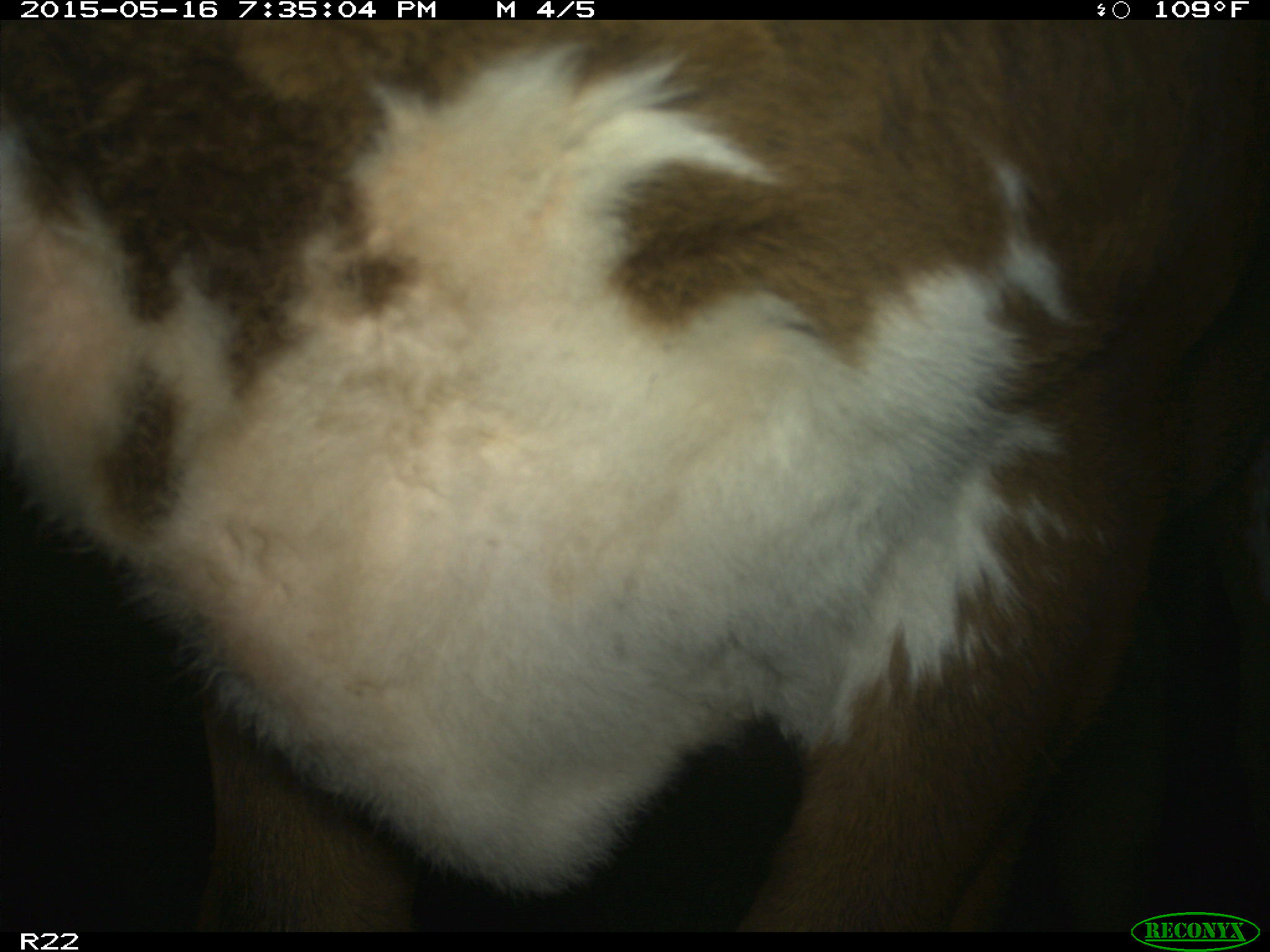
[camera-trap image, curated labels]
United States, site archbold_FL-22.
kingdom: Animalia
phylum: Chordata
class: Mammalia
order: Artiodactyla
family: Bovidae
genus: Bos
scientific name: Bos taurus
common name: domestic cow